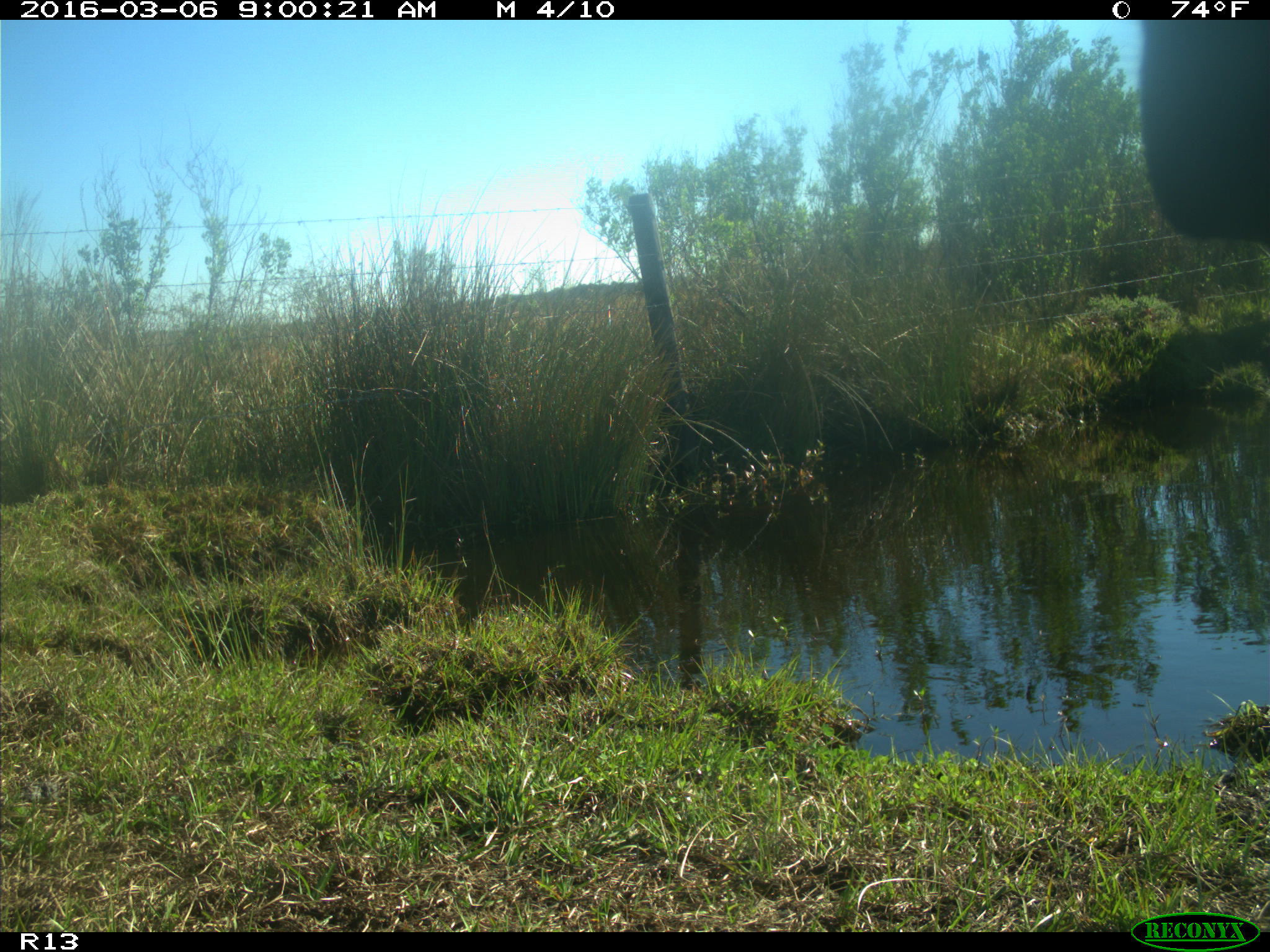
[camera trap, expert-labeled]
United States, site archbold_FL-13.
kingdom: Animalia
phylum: Chordata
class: Mammalia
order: Artiodactyla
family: Bovidae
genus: Bos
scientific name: Bos taurus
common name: domestic cow